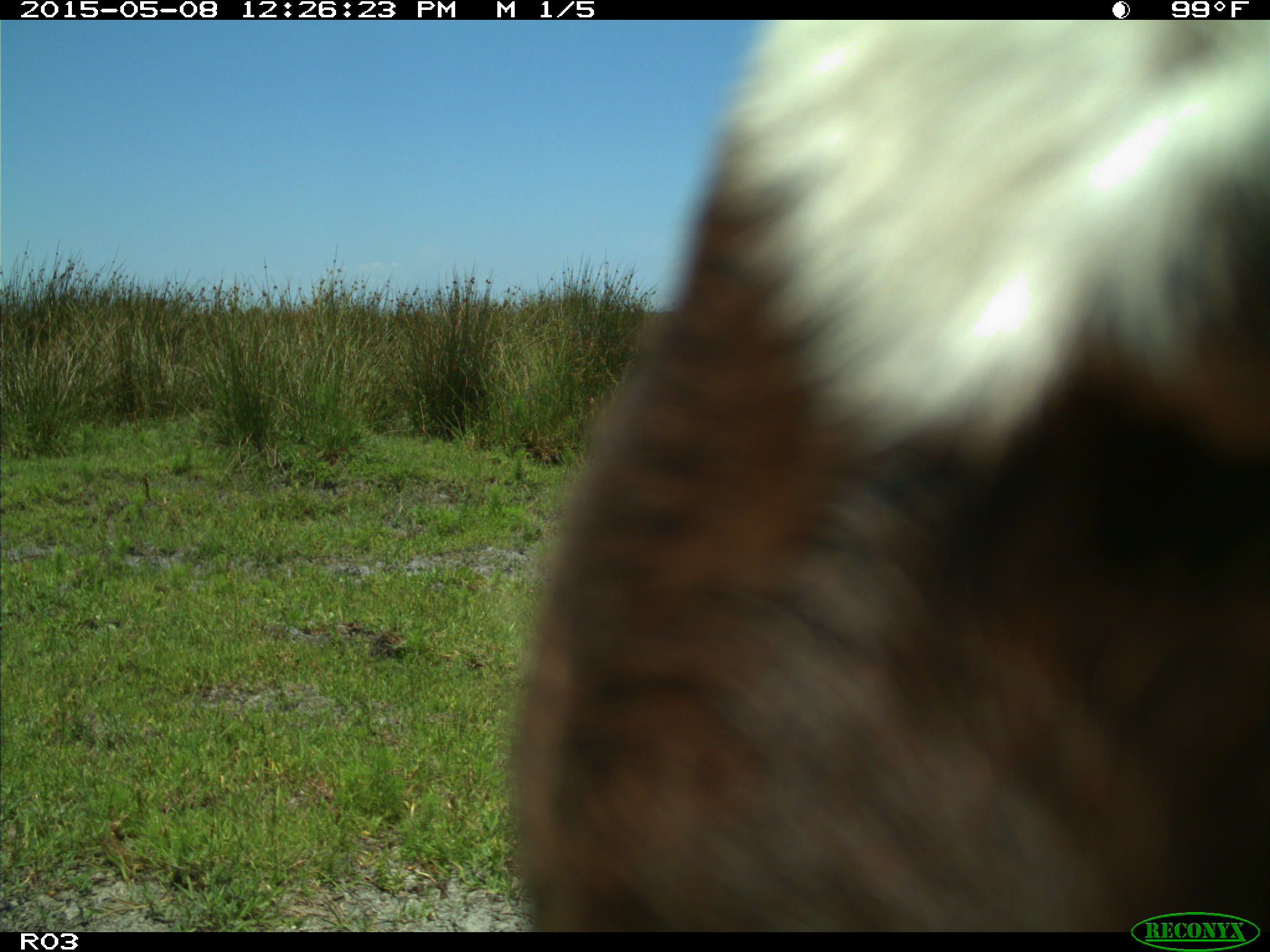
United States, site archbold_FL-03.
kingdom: Animalia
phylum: Chordata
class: Mammalia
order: Artiodactyla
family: Bovidae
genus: Bos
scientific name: Bos taurus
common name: domestic cow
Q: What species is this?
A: Bos taurus (domestic cow).